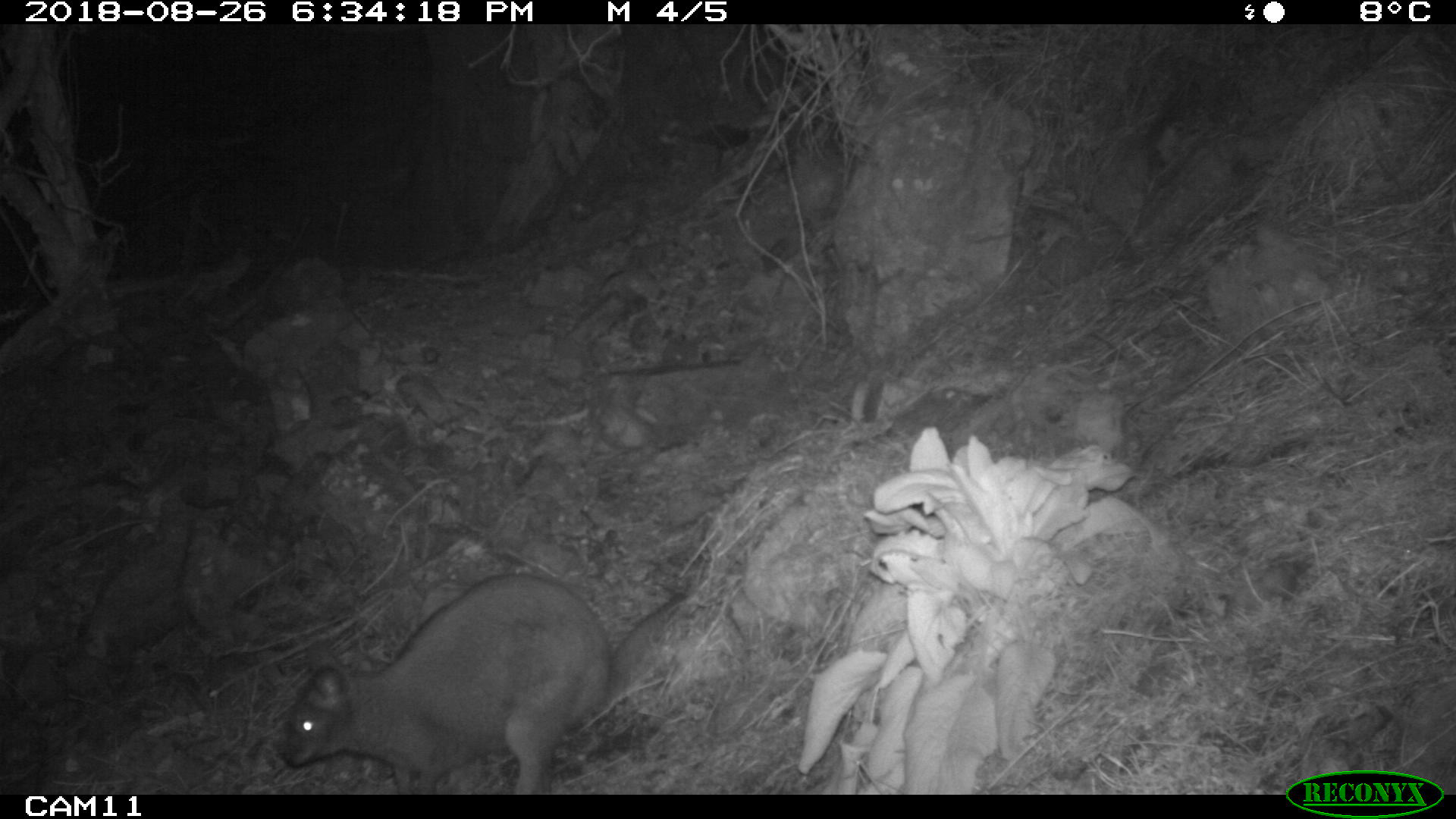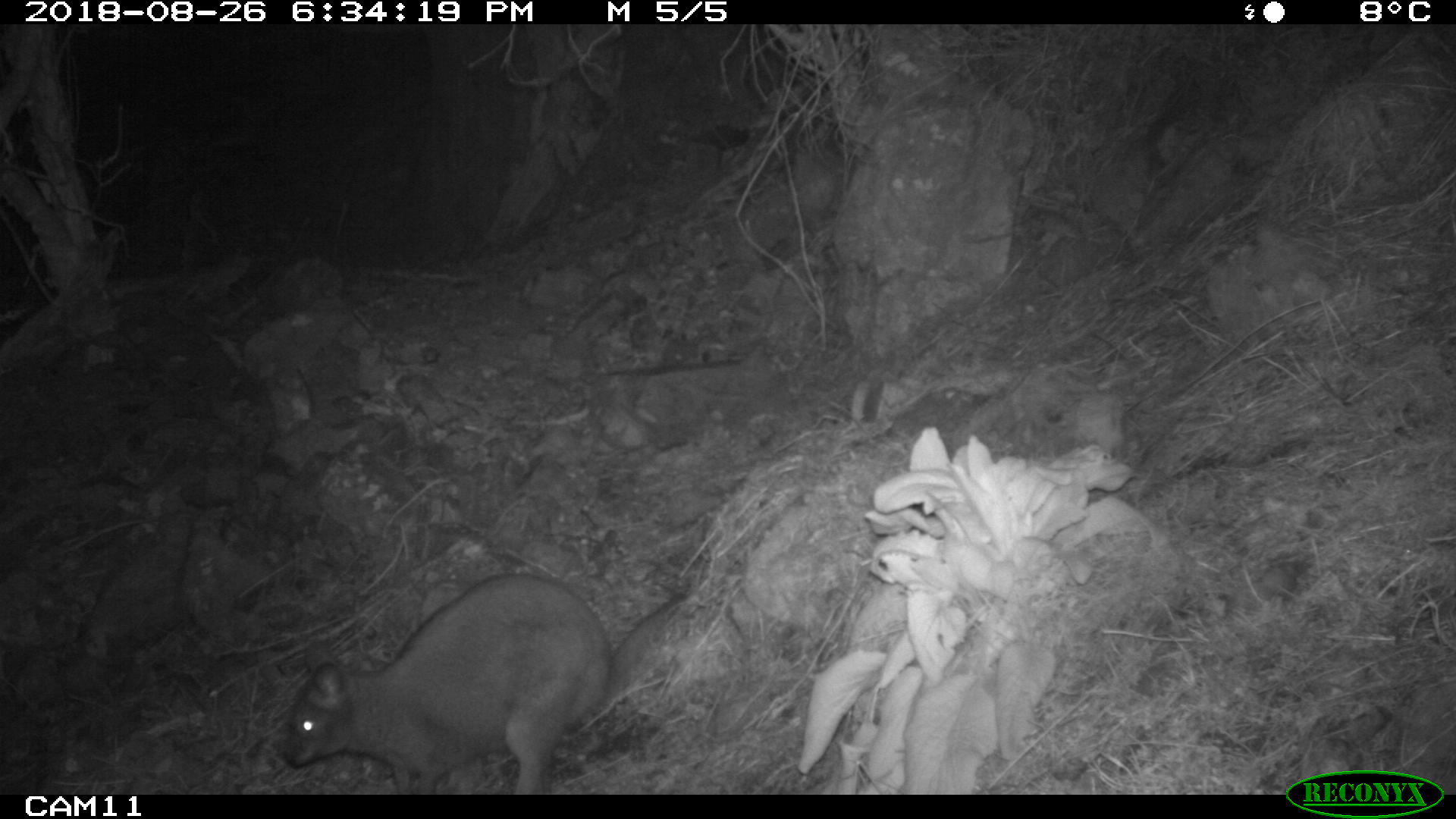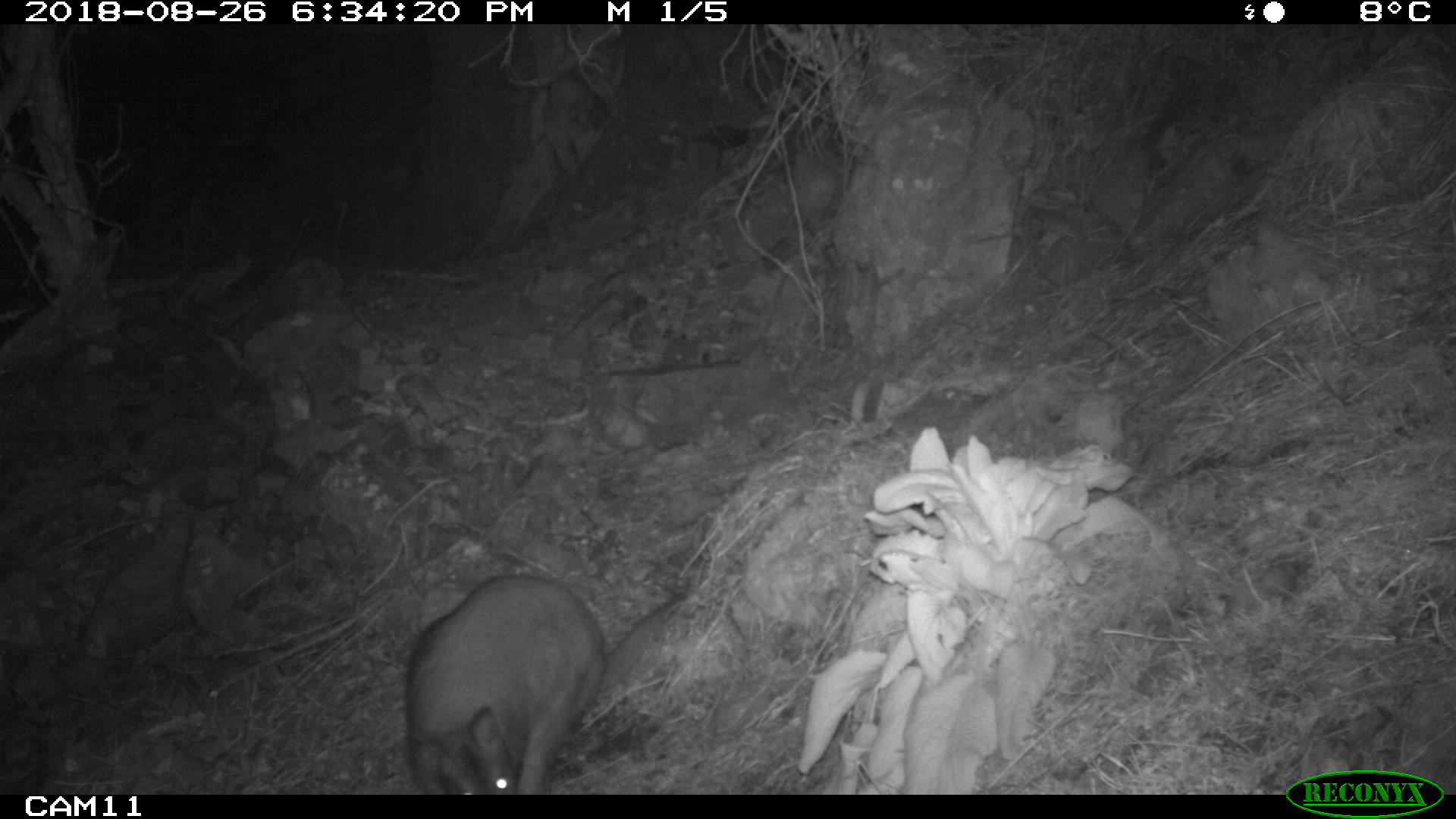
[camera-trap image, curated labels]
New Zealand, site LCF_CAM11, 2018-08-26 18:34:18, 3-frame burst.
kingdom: Animalia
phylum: Chordata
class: Mammalia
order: Diprotodontia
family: Macropodidae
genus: Notamacropus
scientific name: Notamacropus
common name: wallaby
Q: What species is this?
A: Wallaby (Notamacropus).